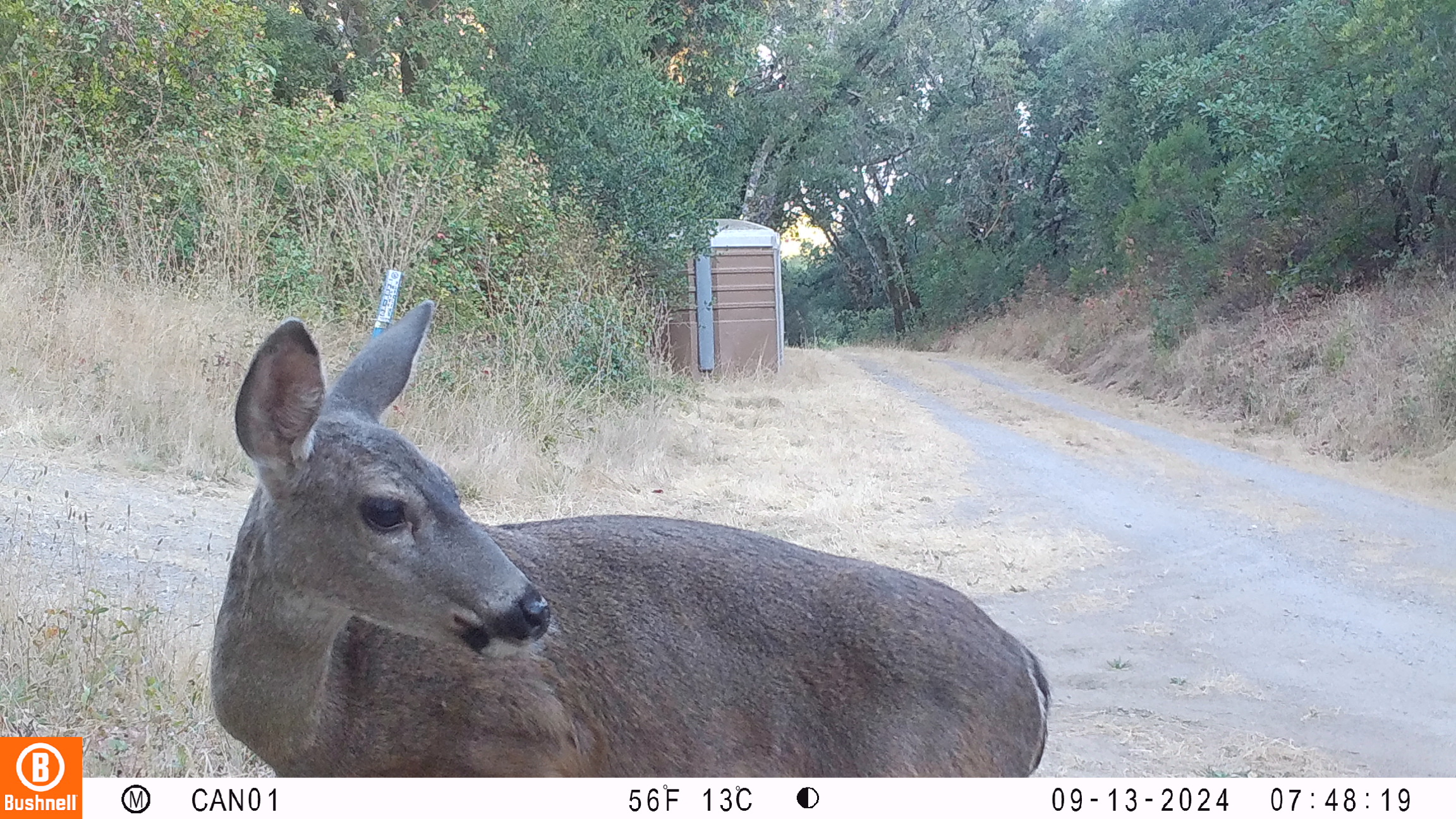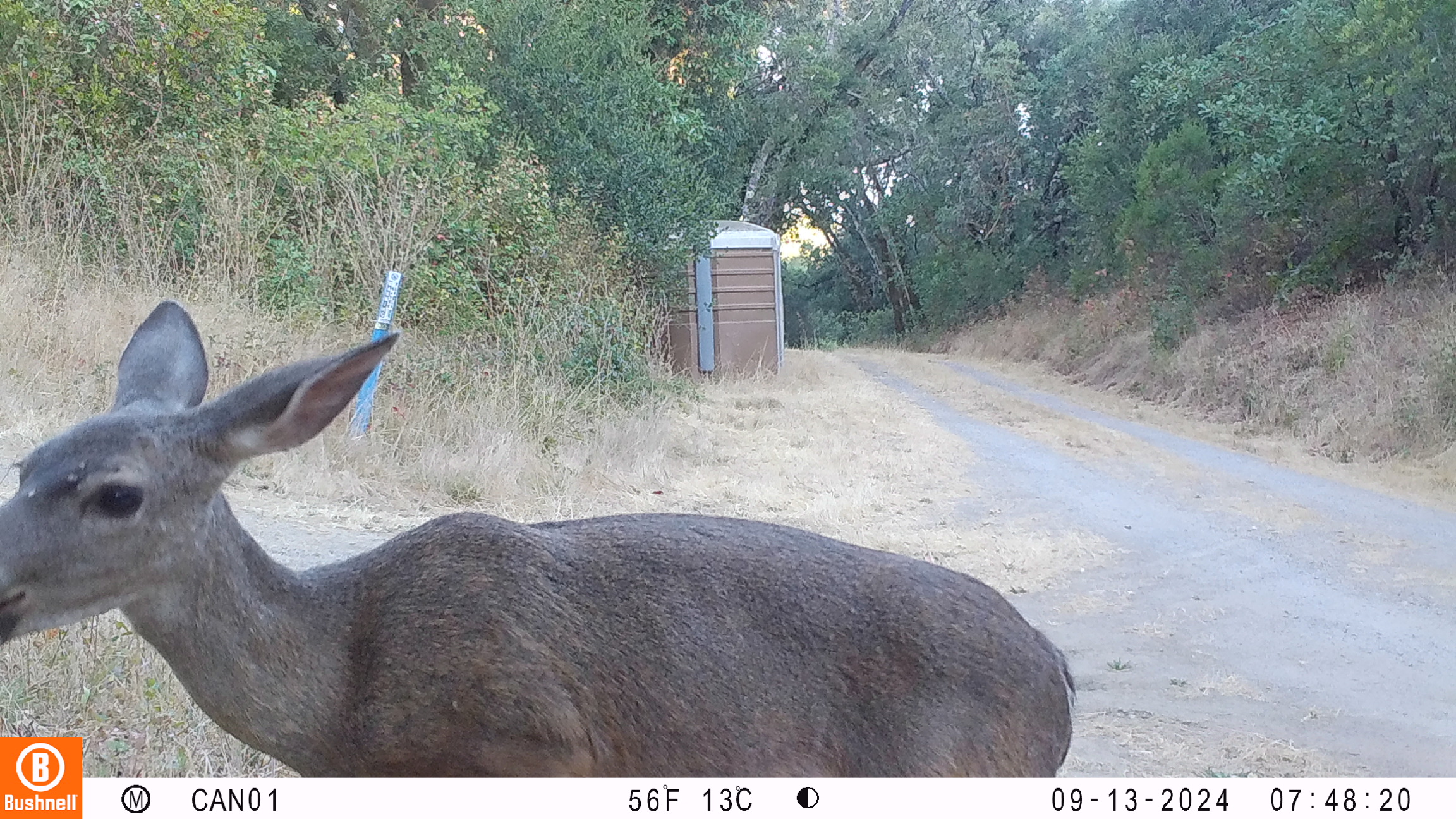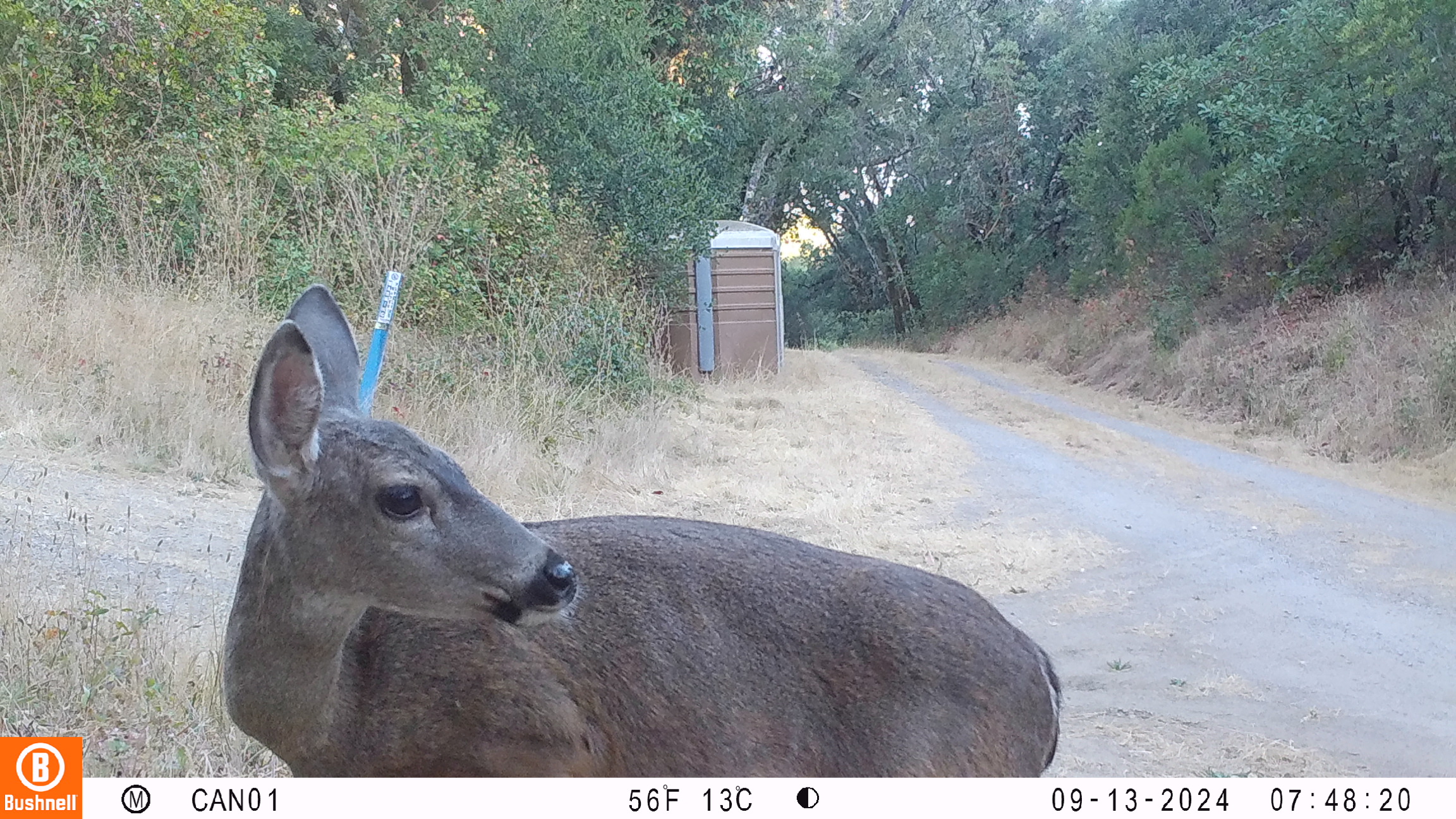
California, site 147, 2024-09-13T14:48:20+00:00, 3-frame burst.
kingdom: Animalia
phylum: Chordata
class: Mammalia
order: Artiodactyla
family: Cervidae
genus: Odocoileus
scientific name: Odocoileus hemionus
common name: mule deer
Mule deer (Odocoileus hemionus).